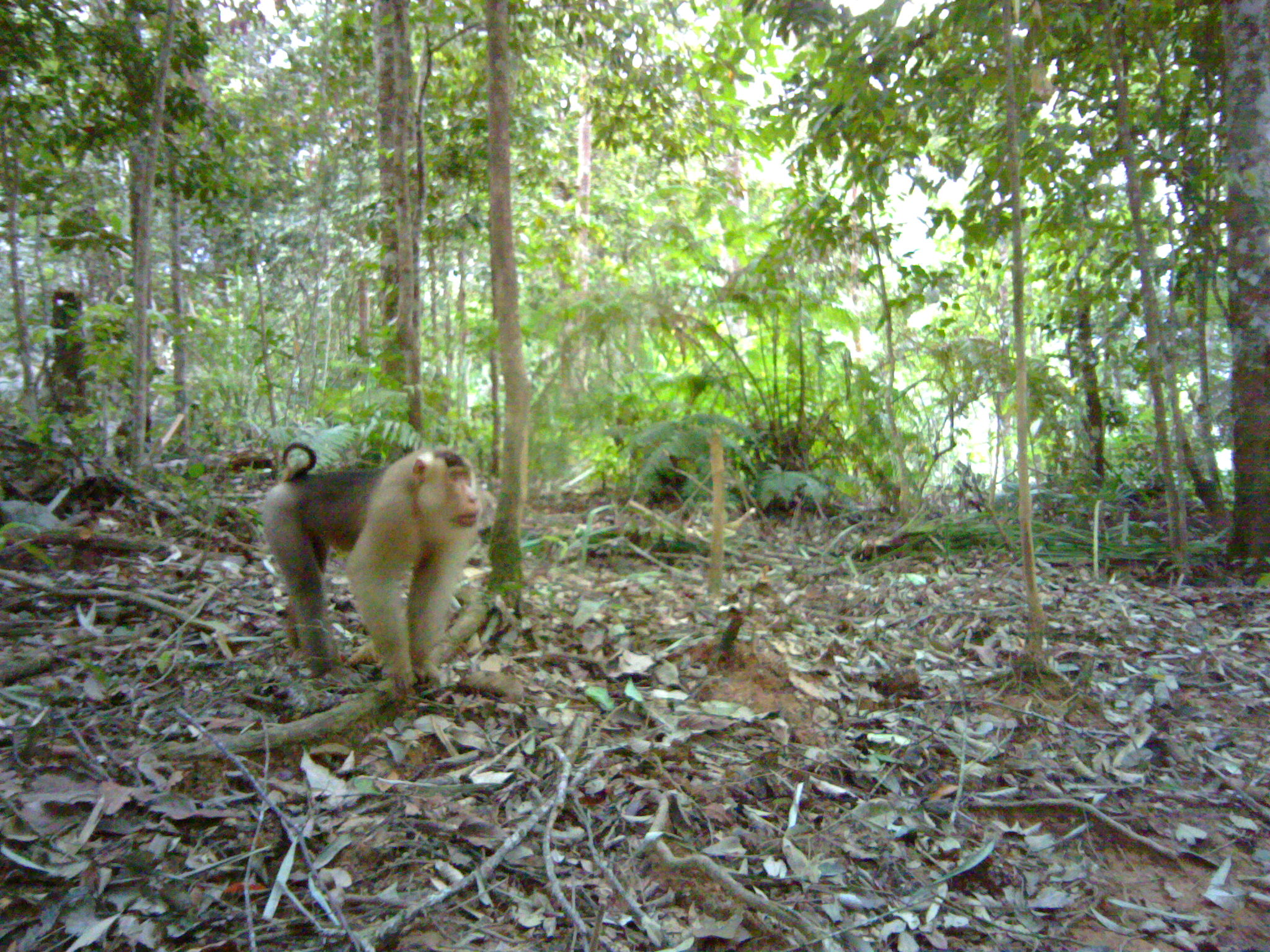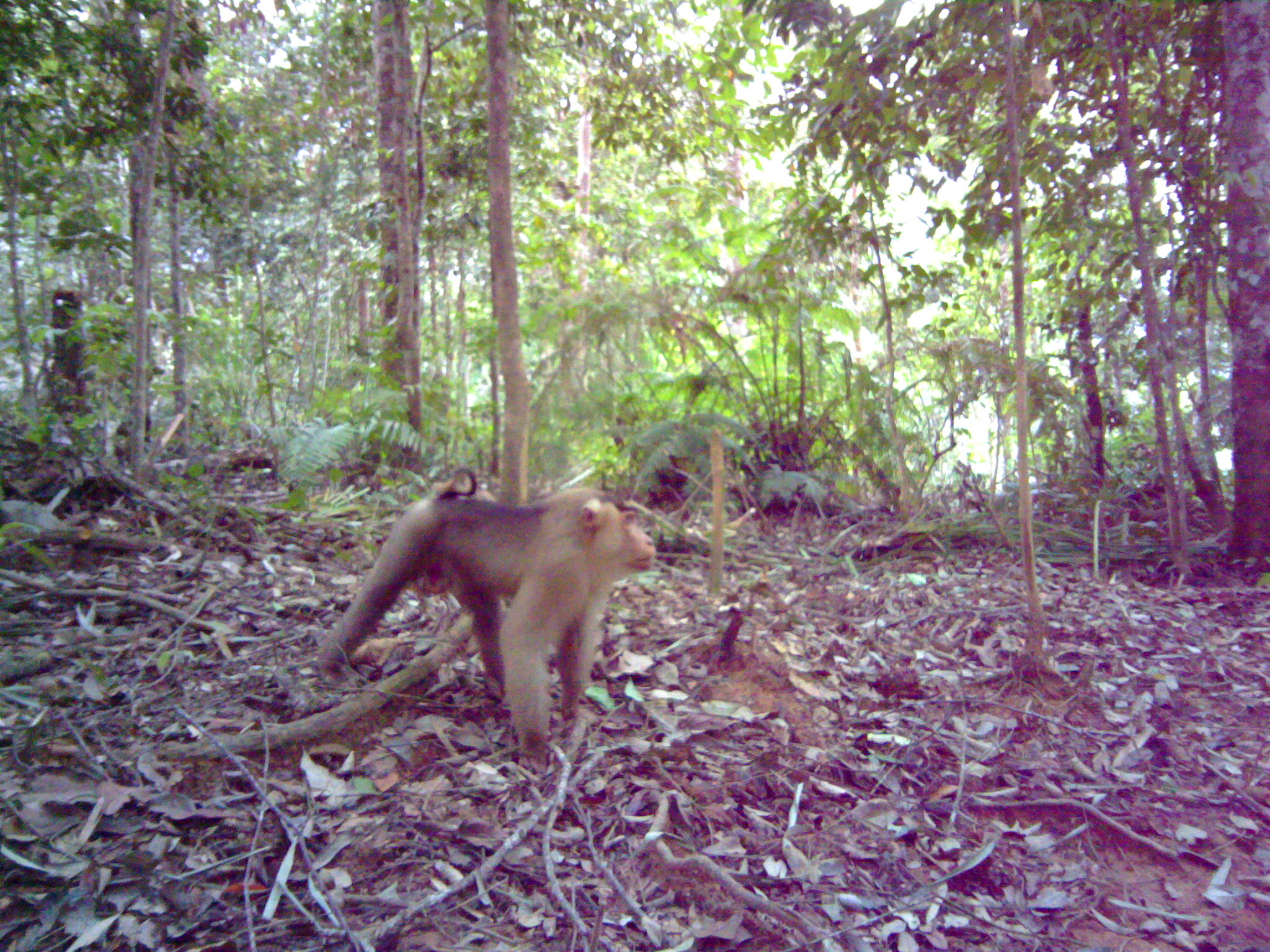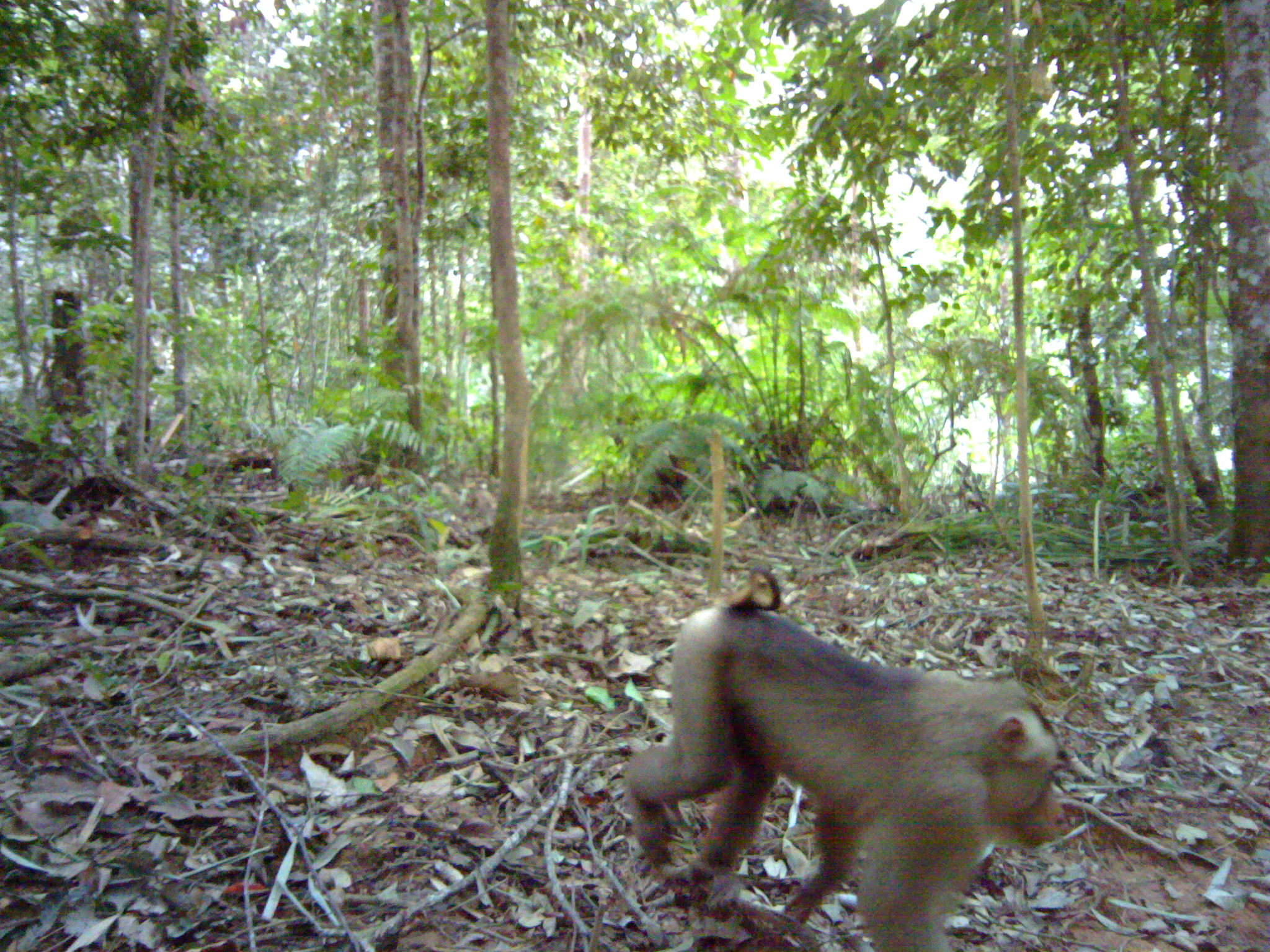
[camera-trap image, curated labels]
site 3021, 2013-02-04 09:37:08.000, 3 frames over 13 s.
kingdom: Animalia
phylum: Chordata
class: Mammalia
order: Primates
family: Cercopithecidae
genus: Macaca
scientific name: Macaca nemestrina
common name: southern pig-tailed macaque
Macaca nemestrina (southern pig-tailed macaque), count 1.